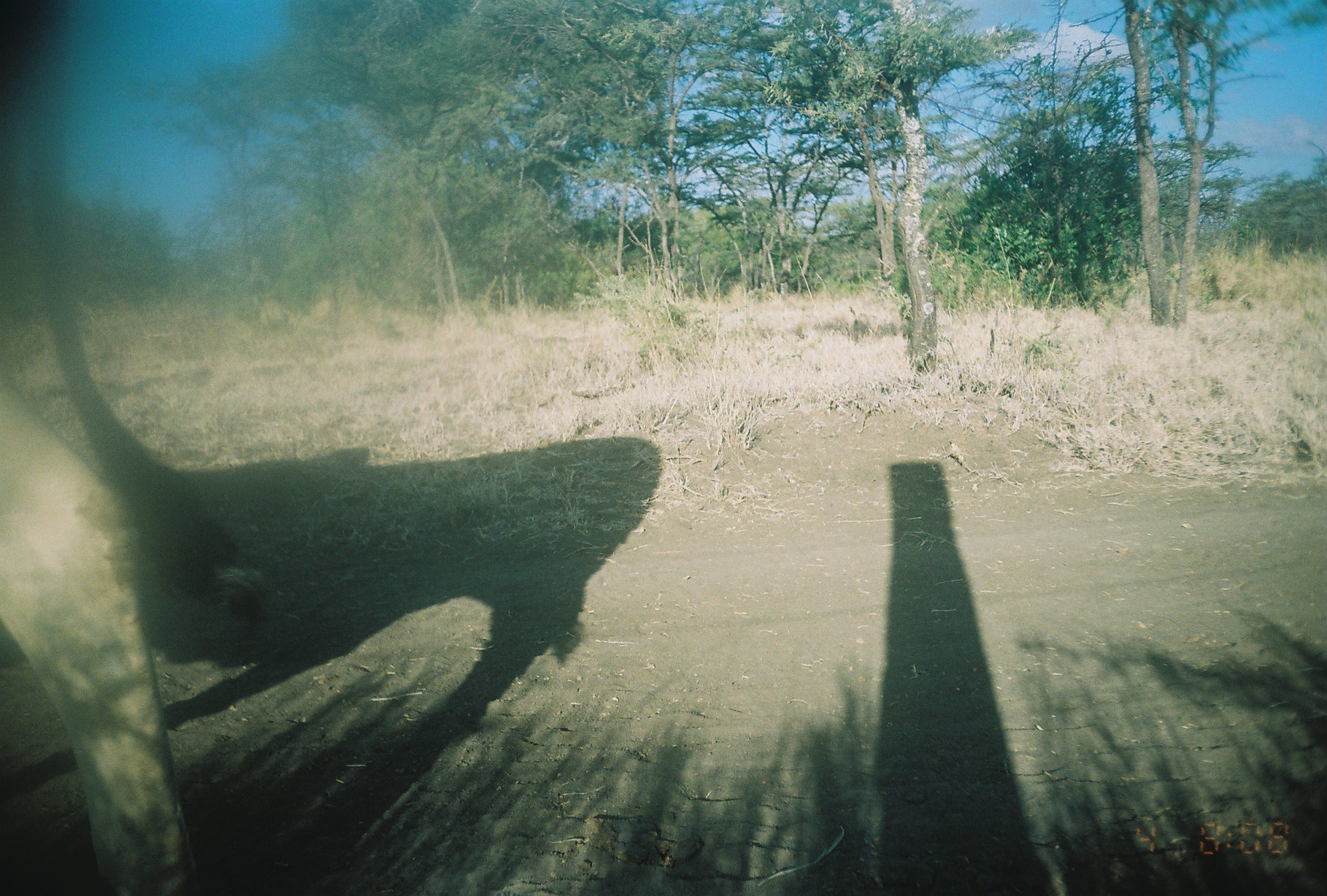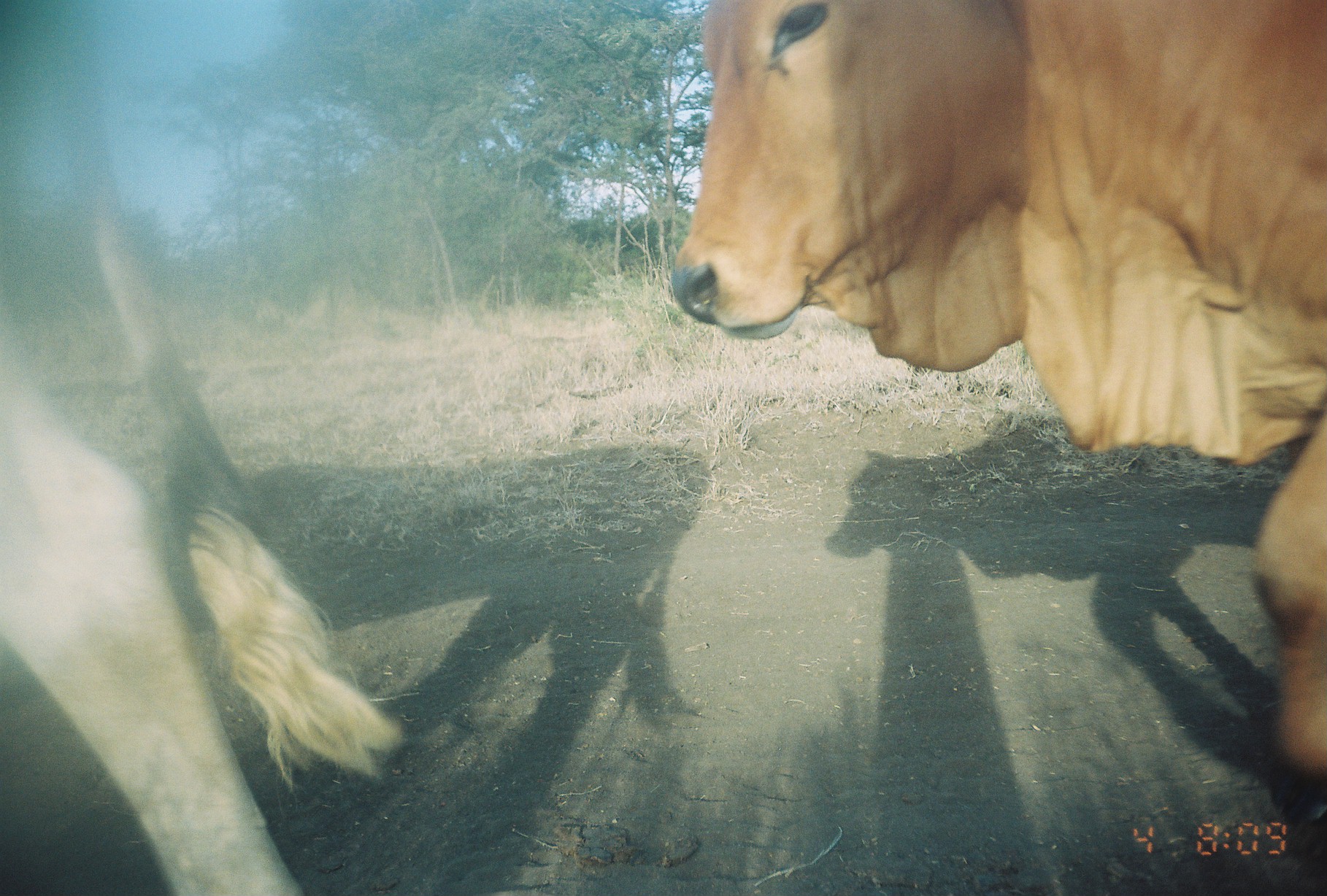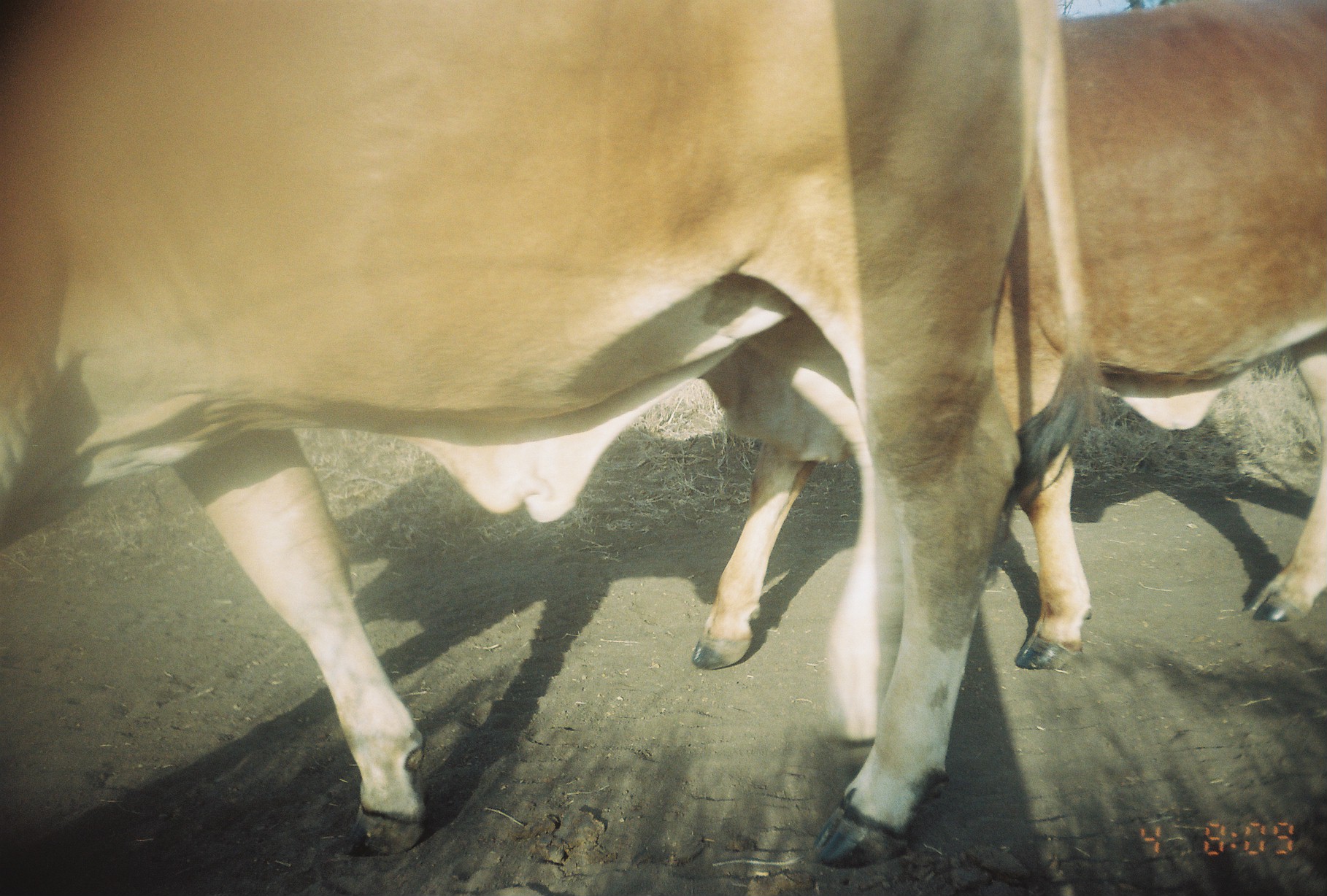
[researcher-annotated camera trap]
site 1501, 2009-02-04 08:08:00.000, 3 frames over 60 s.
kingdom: Animalia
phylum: Chordata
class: Mammalia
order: Artiodactyla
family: Bovidae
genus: Bos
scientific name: Bos taurus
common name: domestic cattle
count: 1